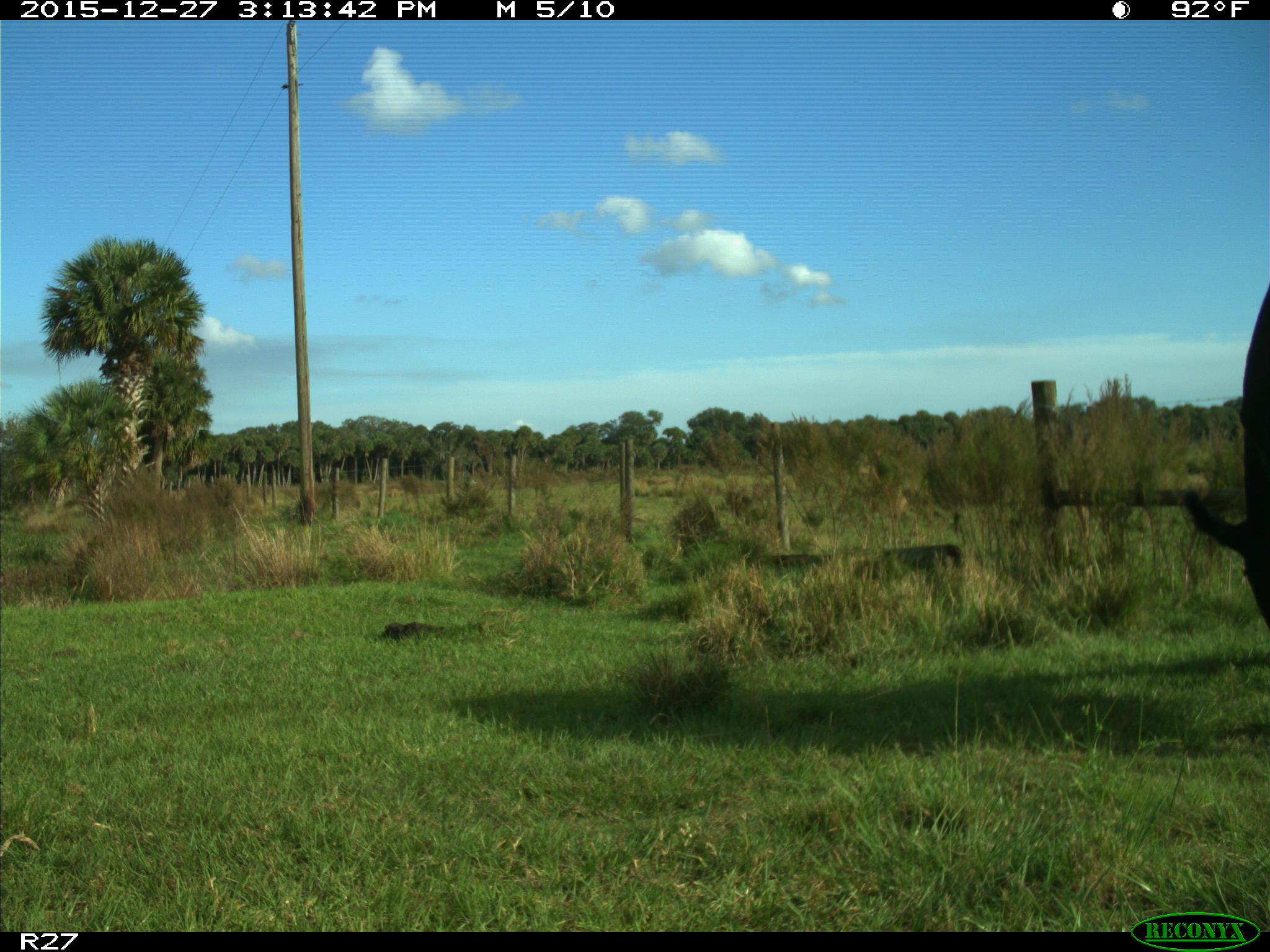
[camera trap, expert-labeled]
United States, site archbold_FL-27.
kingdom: Animalia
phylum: Chordata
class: Mammalia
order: Artiodactyla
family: Bovidae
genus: Bos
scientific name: Bos taurus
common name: domestic cow